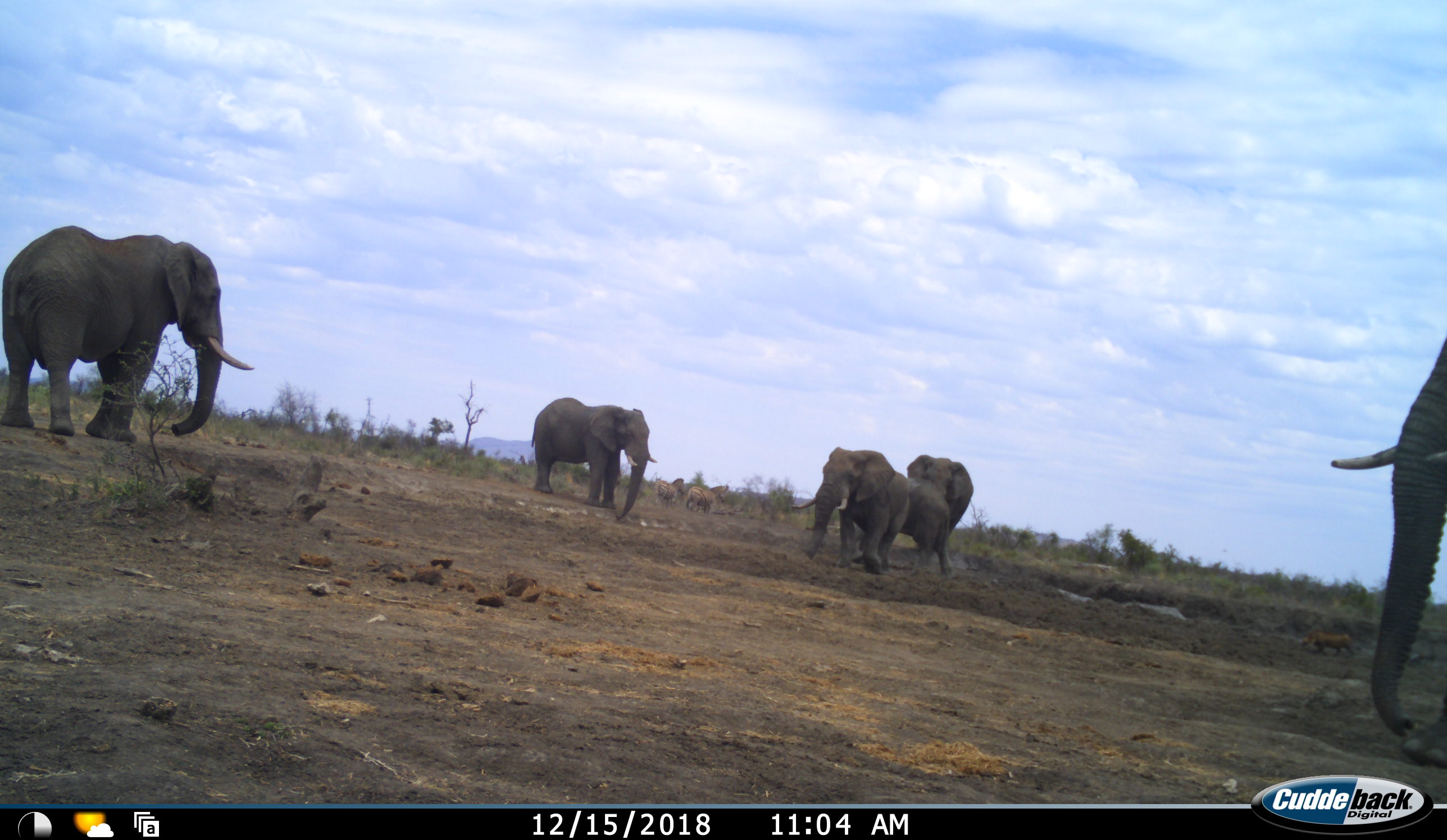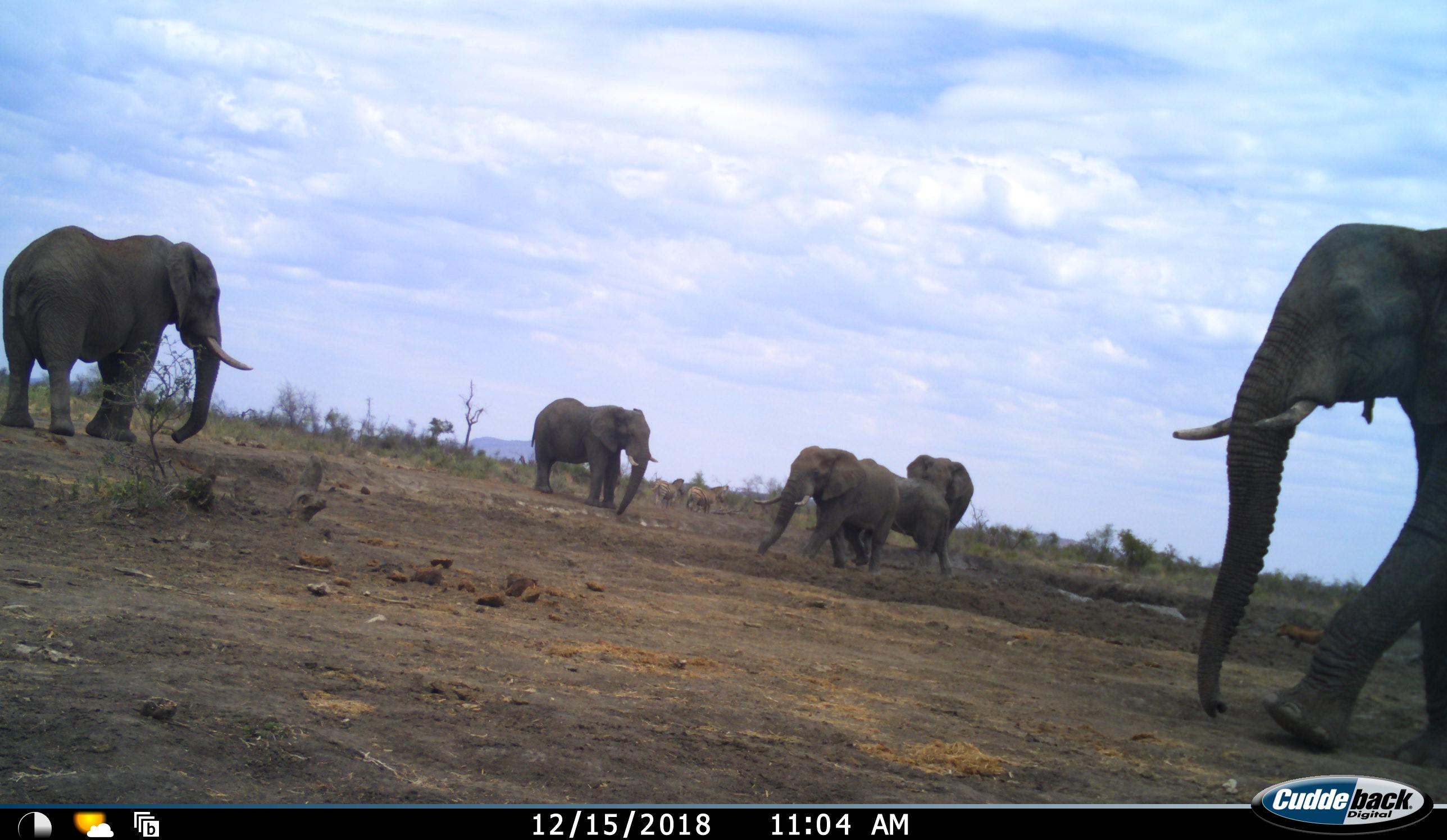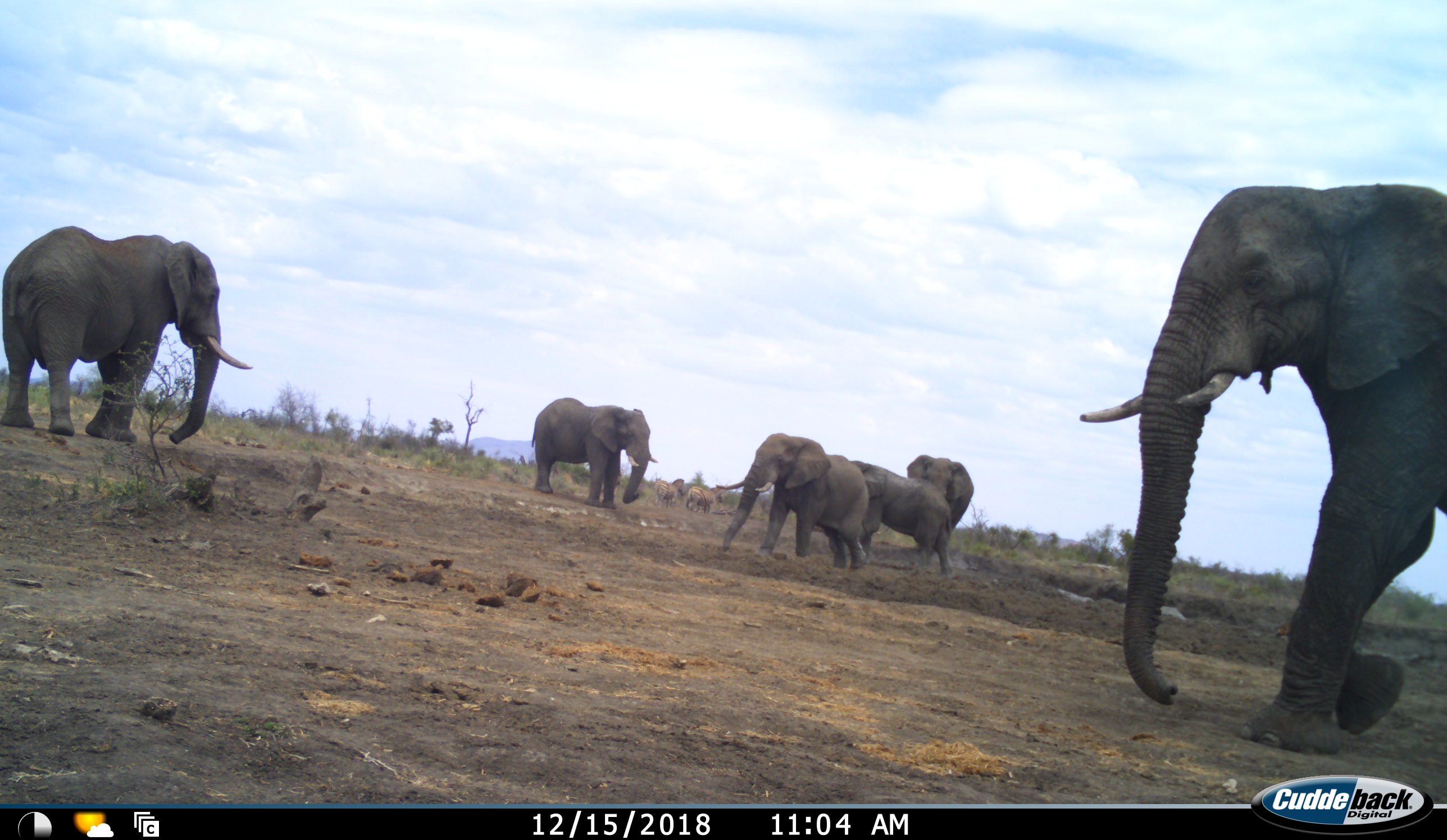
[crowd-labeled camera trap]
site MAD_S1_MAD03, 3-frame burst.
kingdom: Animalia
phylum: Chordata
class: Mammalia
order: Proboscidea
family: Elephantidae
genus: Loxodonta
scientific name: Loxodonta africana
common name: african bush elephant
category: elephant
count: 6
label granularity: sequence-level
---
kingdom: Animalia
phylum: Chordata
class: Mammalia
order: Perissodactyla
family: Equidae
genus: Equus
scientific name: Equus quagga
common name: plains zebra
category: zebraplains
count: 2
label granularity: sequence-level